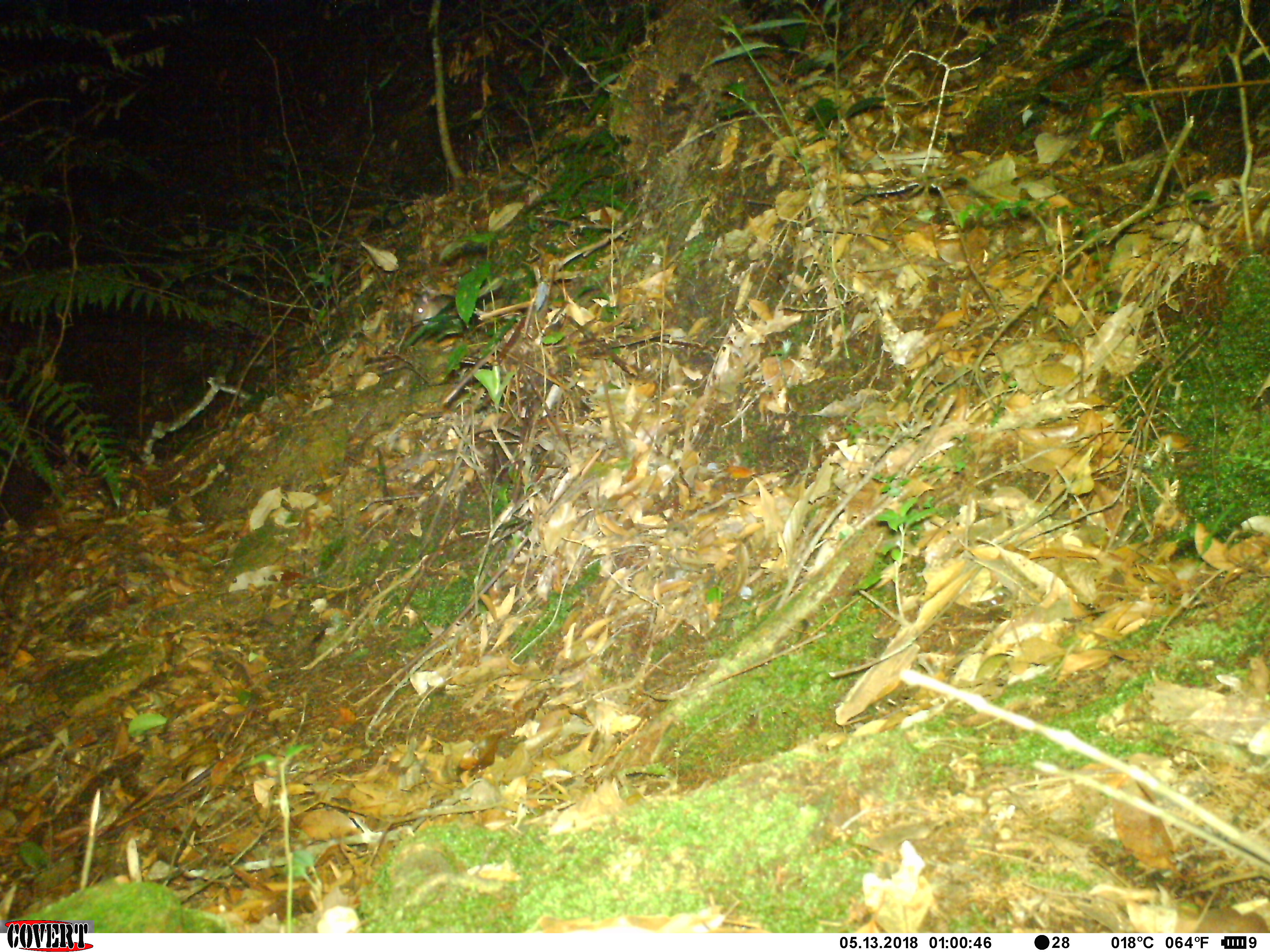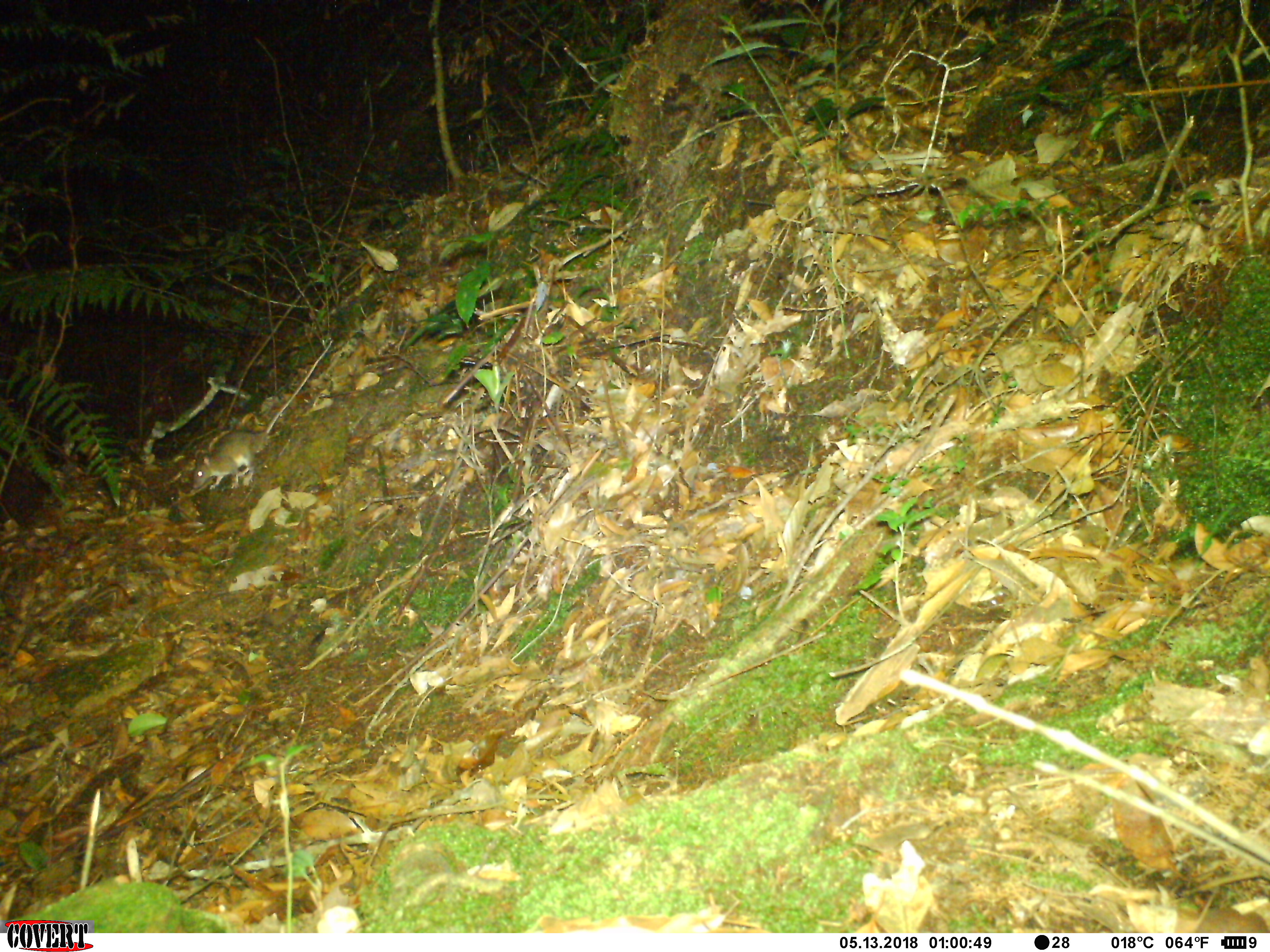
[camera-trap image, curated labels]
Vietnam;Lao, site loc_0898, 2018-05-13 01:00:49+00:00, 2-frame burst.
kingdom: Animalia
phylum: Chordata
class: Mammalia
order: Rodentia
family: Muridae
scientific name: Muridae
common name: old-world mice and rats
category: unidentified murid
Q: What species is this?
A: Unidentified murid (old-world mice and rats) (Muridae).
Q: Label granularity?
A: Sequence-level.